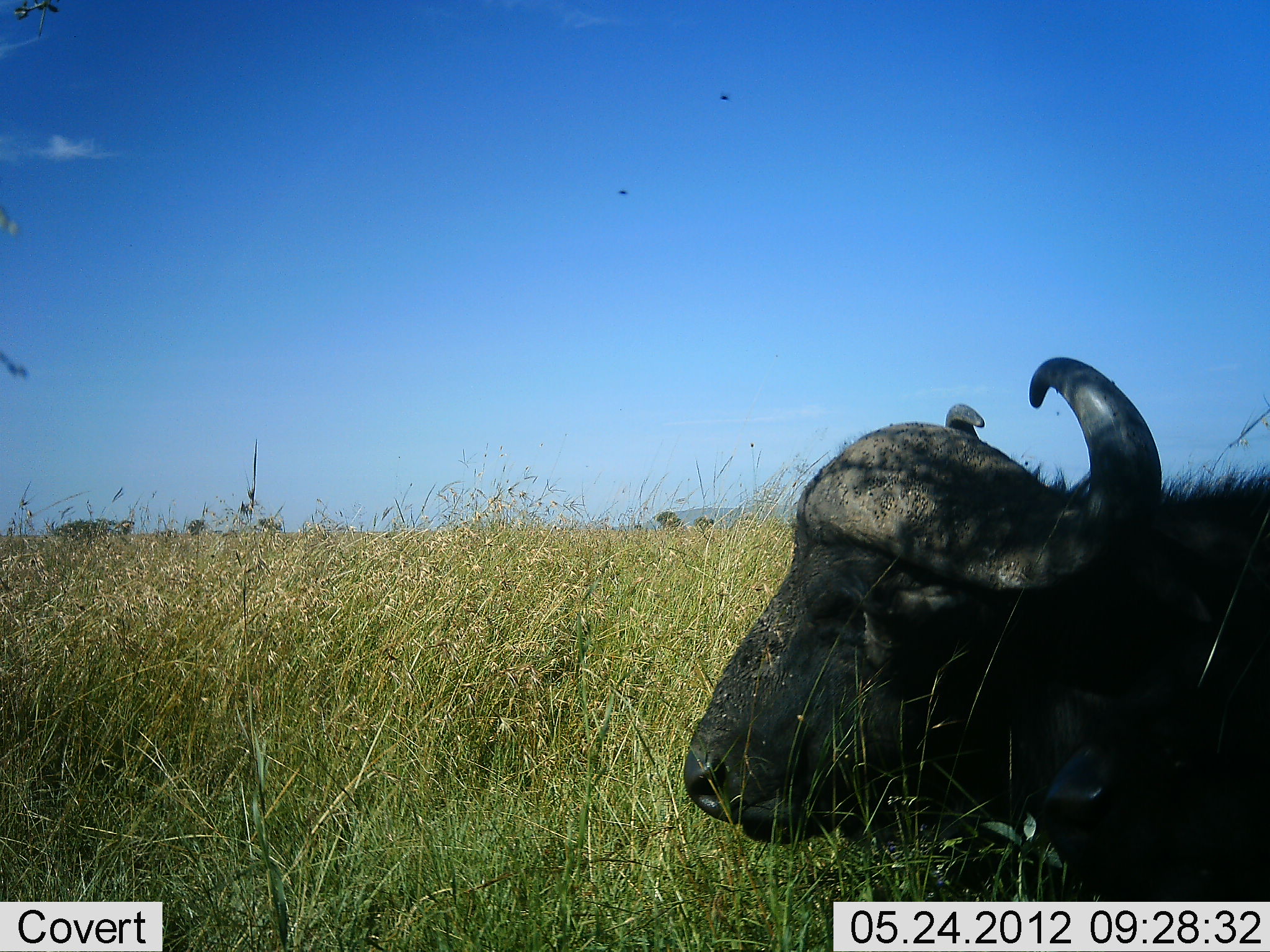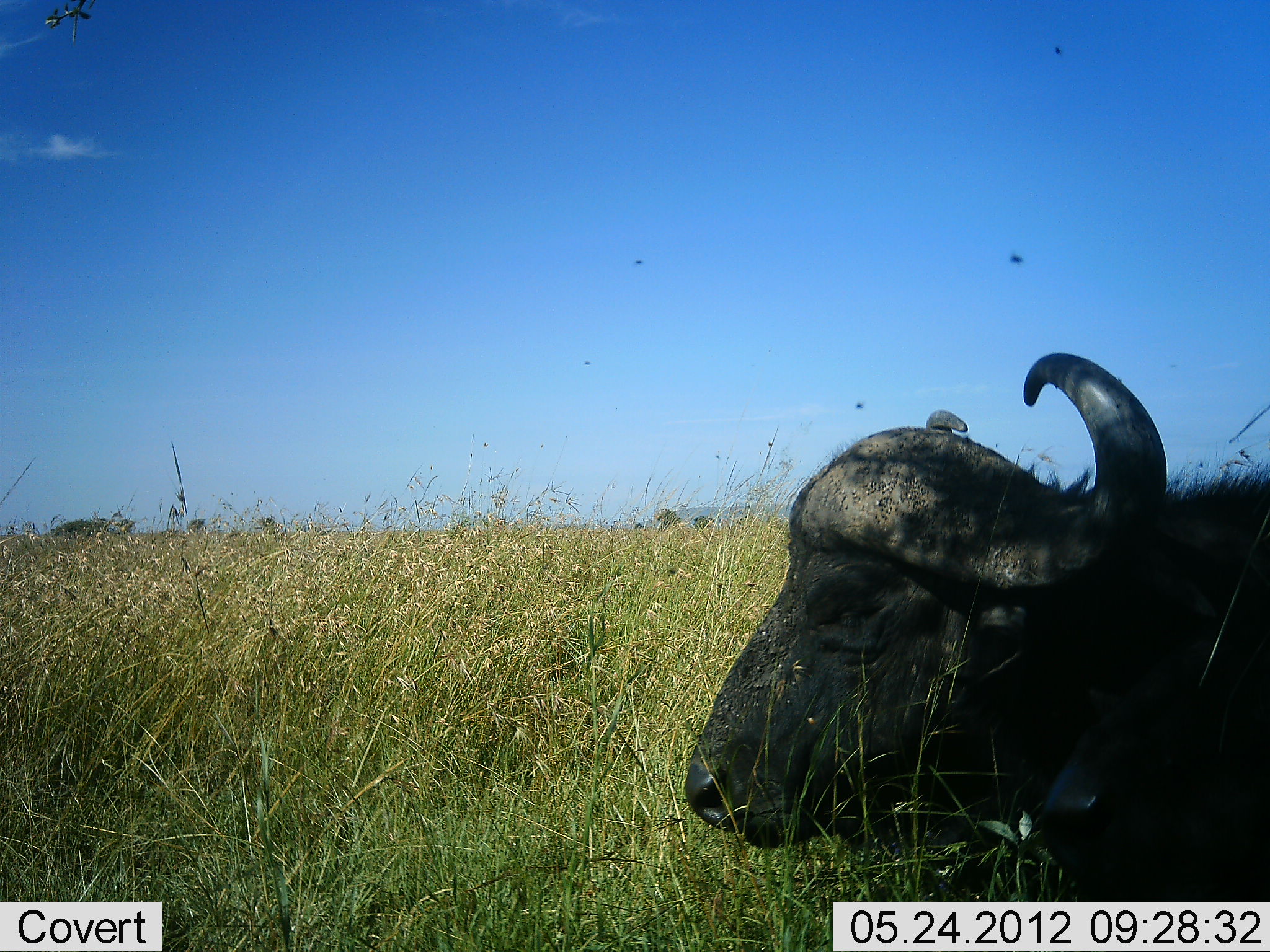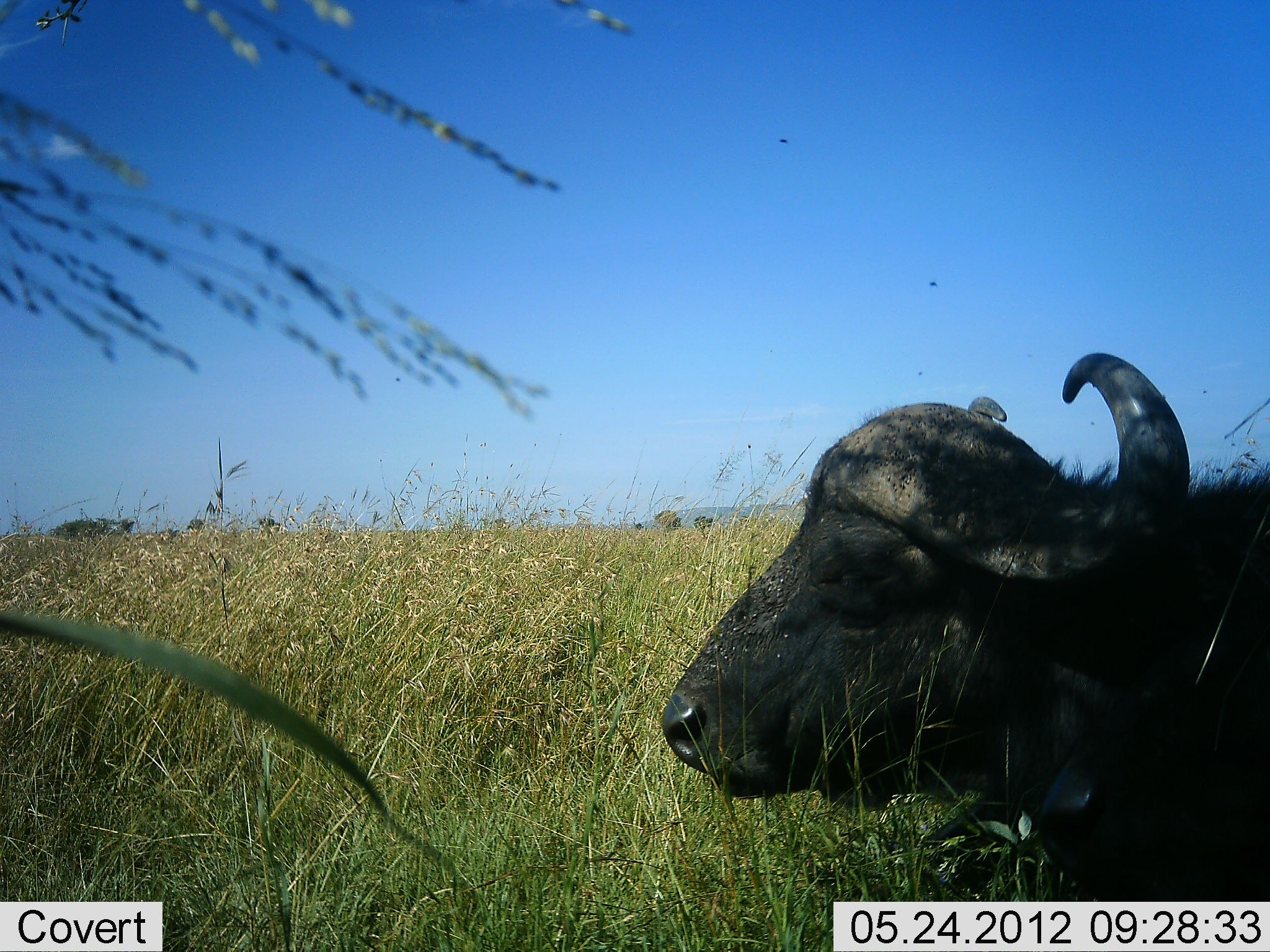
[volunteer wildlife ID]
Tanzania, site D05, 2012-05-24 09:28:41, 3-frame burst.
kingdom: Animalia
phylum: Chordata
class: Mammalia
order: Artiodactyla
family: Bovidae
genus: Syncerus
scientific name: Syncerus caffer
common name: cape buffalo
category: buffalo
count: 1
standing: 10%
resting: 90%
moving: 0%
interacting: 0%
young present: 0%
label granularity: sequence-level